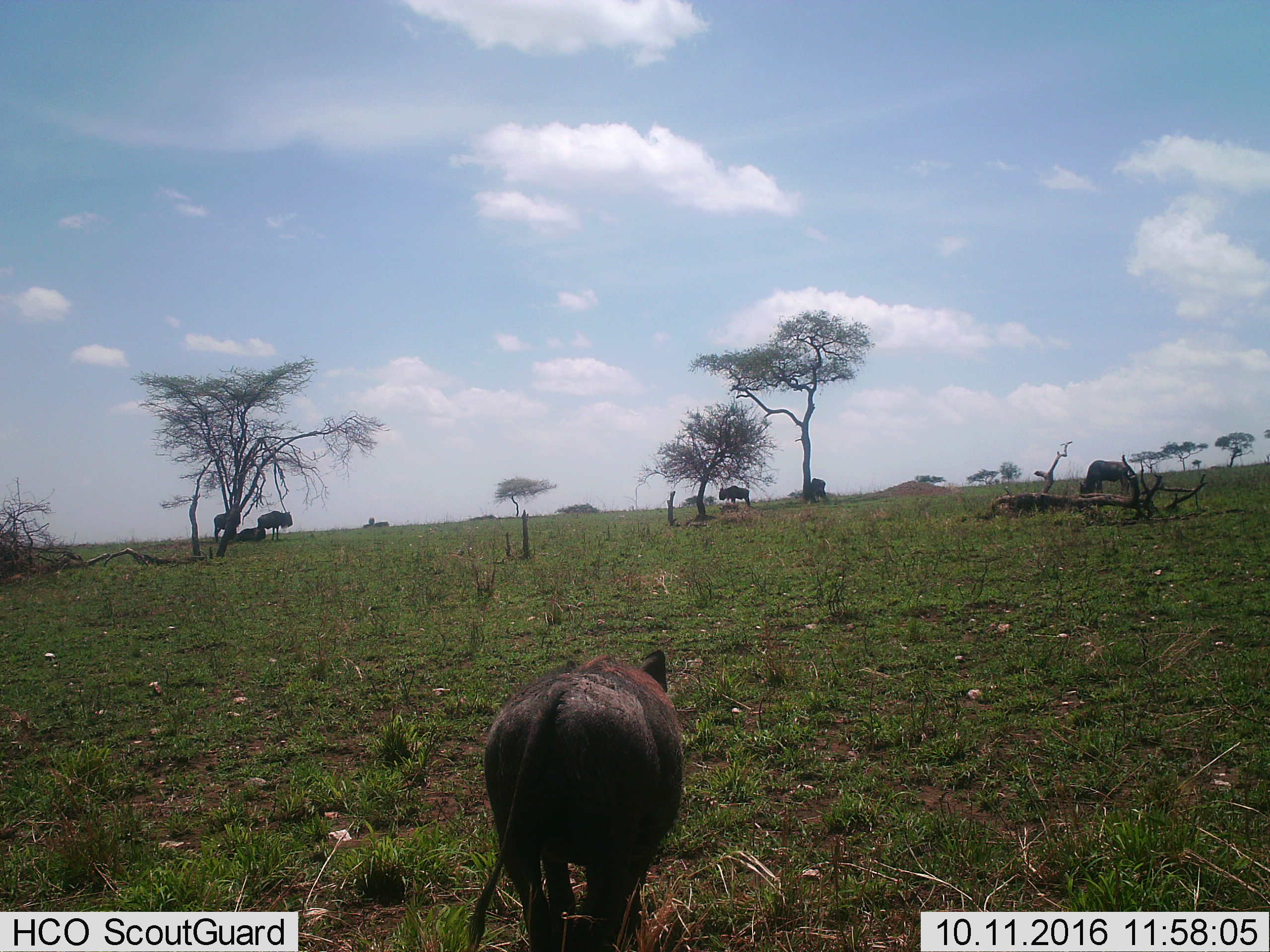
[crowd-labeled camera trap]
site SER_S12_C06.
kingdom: Animalia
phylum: Chordata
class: Mammalia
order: Artiodactyla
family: Suidae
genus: Phacochoerus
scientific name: Phacochoerus africanus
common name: warthog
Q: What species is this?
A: Warthog (Phacochoerus africanus).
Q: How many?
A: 1.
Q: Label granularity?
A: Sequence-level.